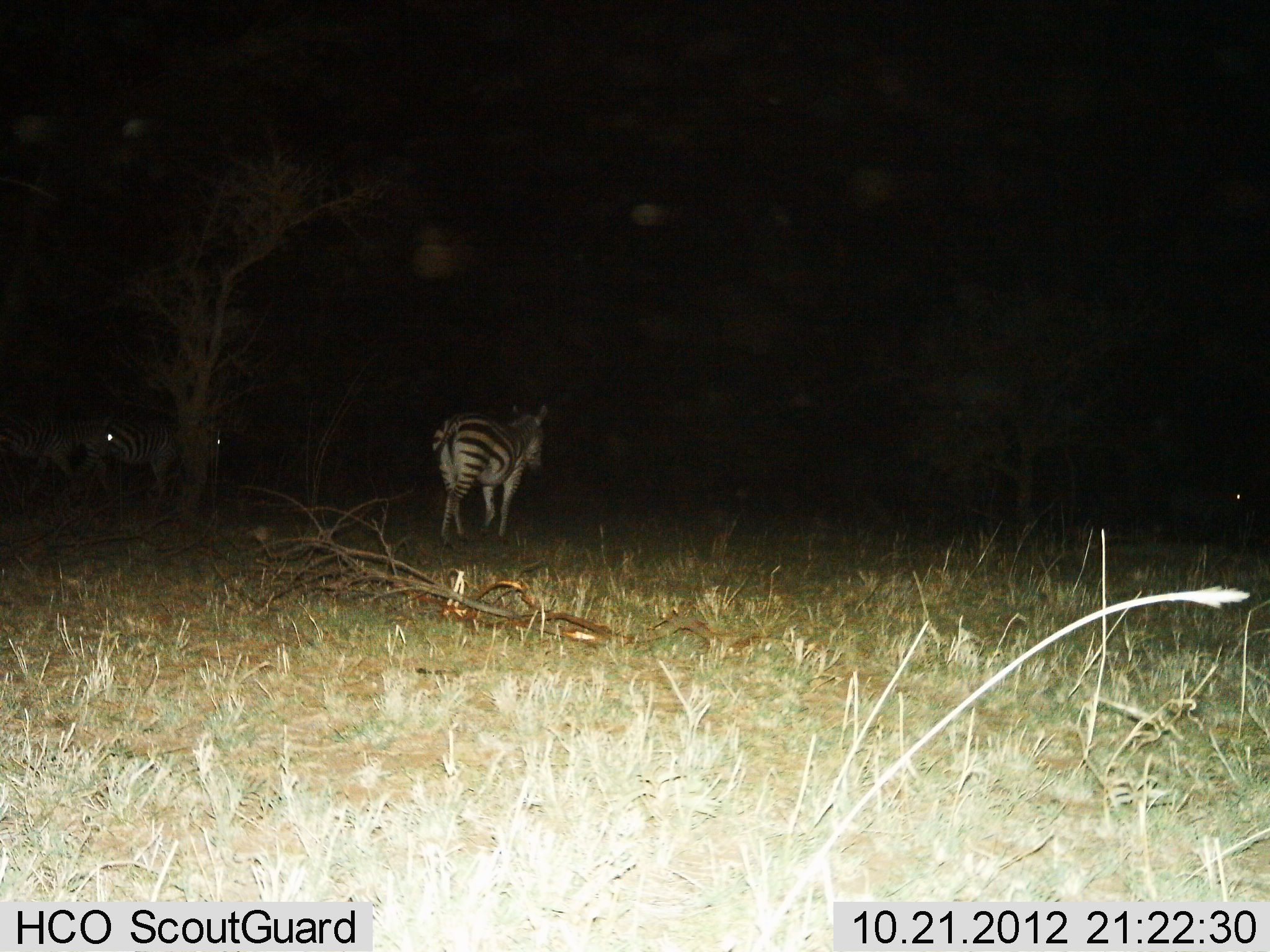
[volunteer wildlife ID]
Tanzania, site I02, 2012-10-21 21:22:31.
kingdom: Animalia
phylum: Chordata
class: Mammalia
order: Perissodactyla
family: Equidae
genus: Equus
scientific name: Equus quagga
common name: plains zebra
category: zebra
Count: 3.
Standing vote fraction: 60%.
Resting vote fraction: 0%.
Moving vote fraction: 50%.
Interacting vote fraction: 0%.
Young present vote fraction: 0%.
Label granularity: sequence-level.